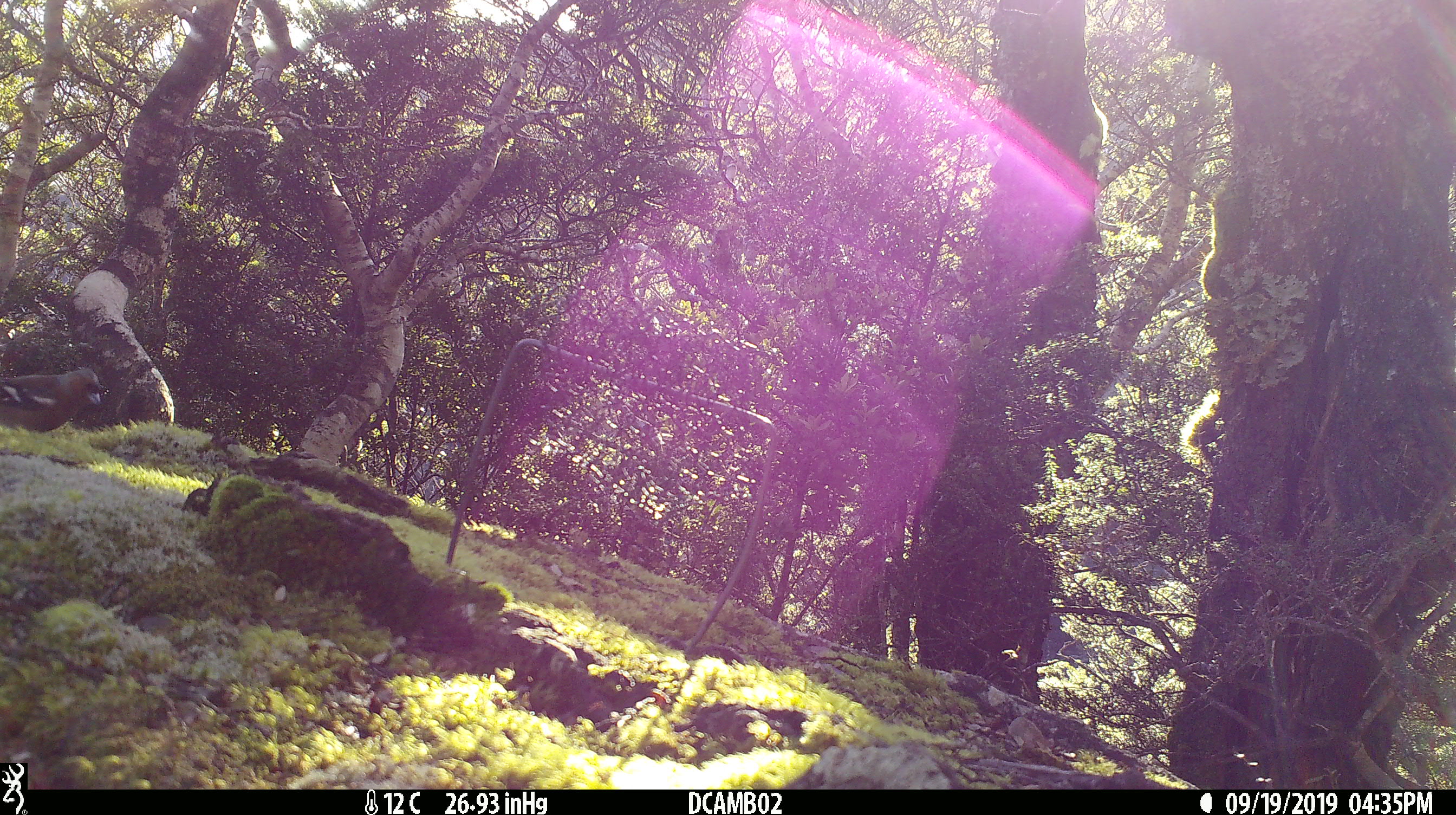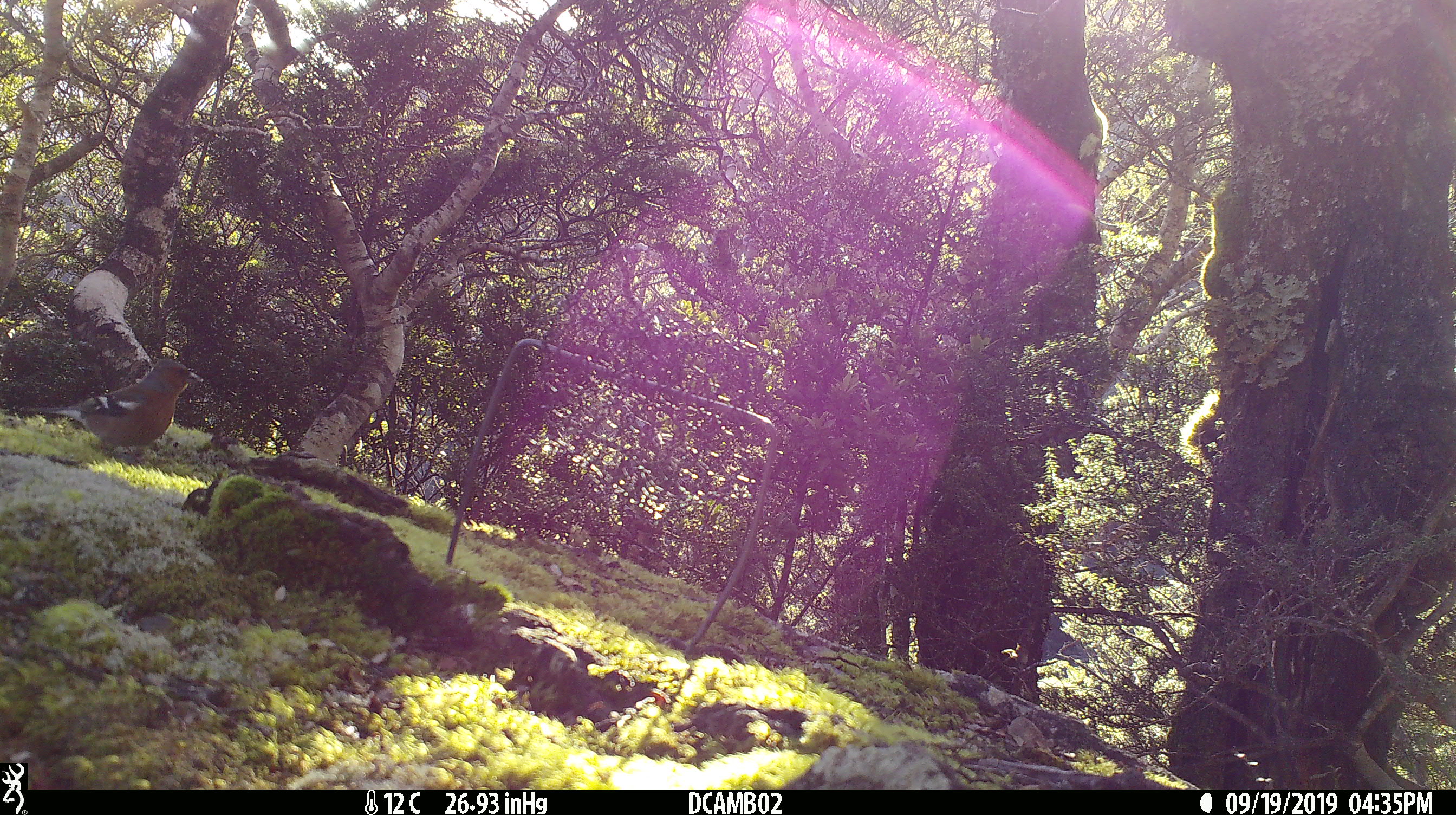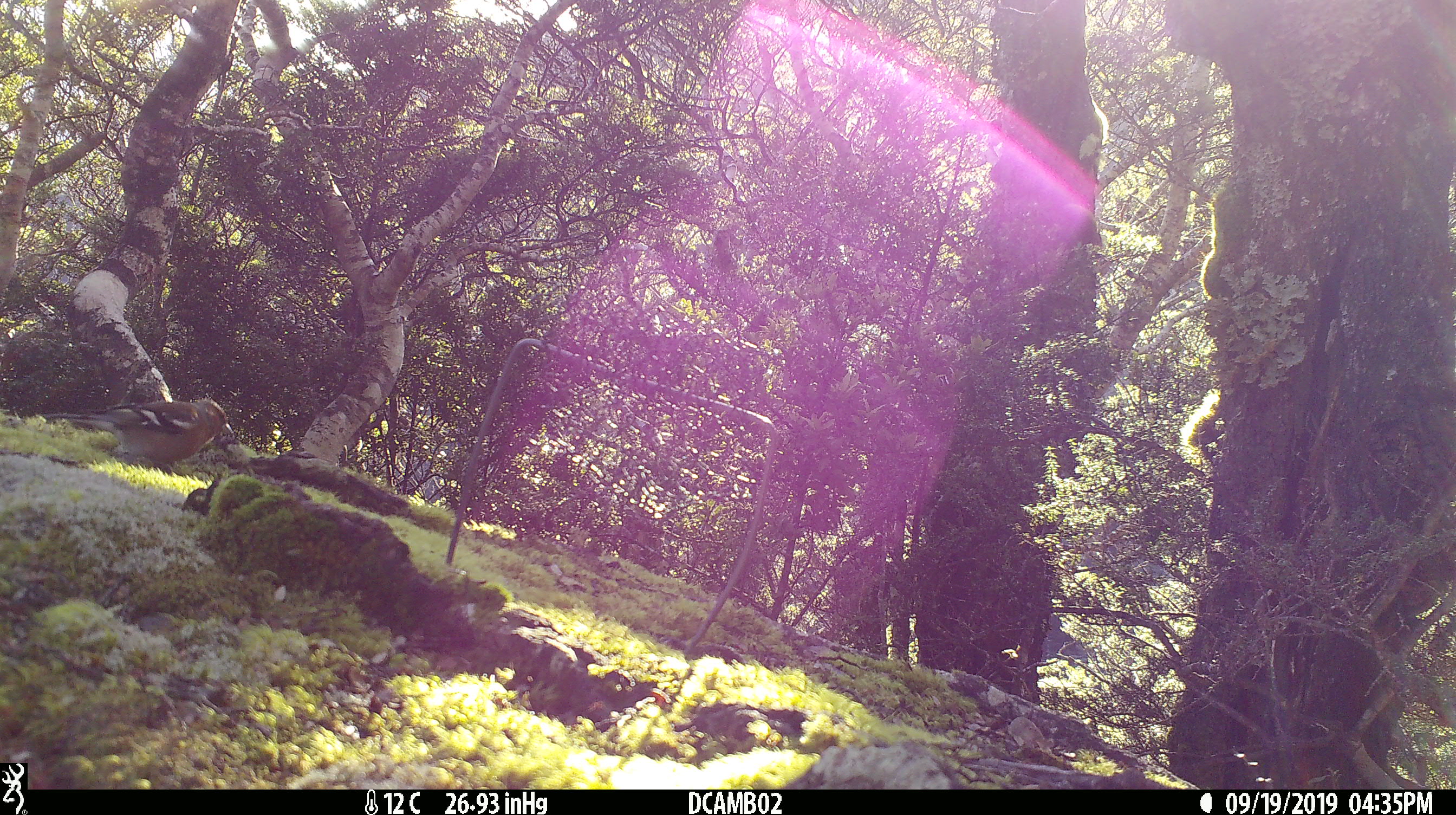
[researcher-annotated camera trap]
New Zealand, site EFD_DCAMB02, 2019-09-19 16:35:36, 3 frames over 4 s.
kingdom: Animalia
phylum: Chordata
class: Aves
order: Passeriformes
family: Fringillidae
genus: Fringilla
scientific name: Fringilla coelebs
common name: common chaffinch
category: chaffinch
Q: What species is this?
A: Chaffinch (common chaffinch) (Fringilla coelebs).